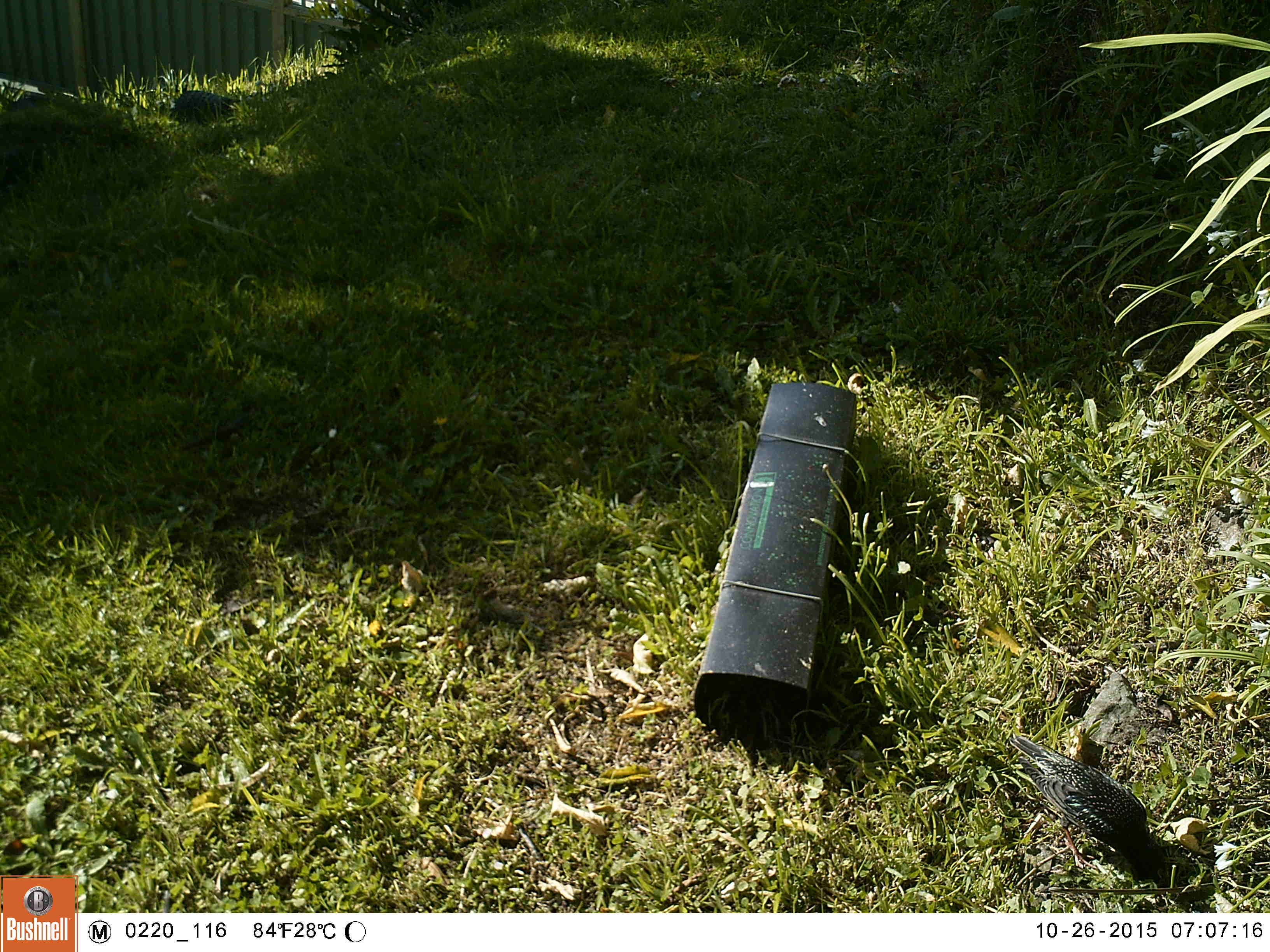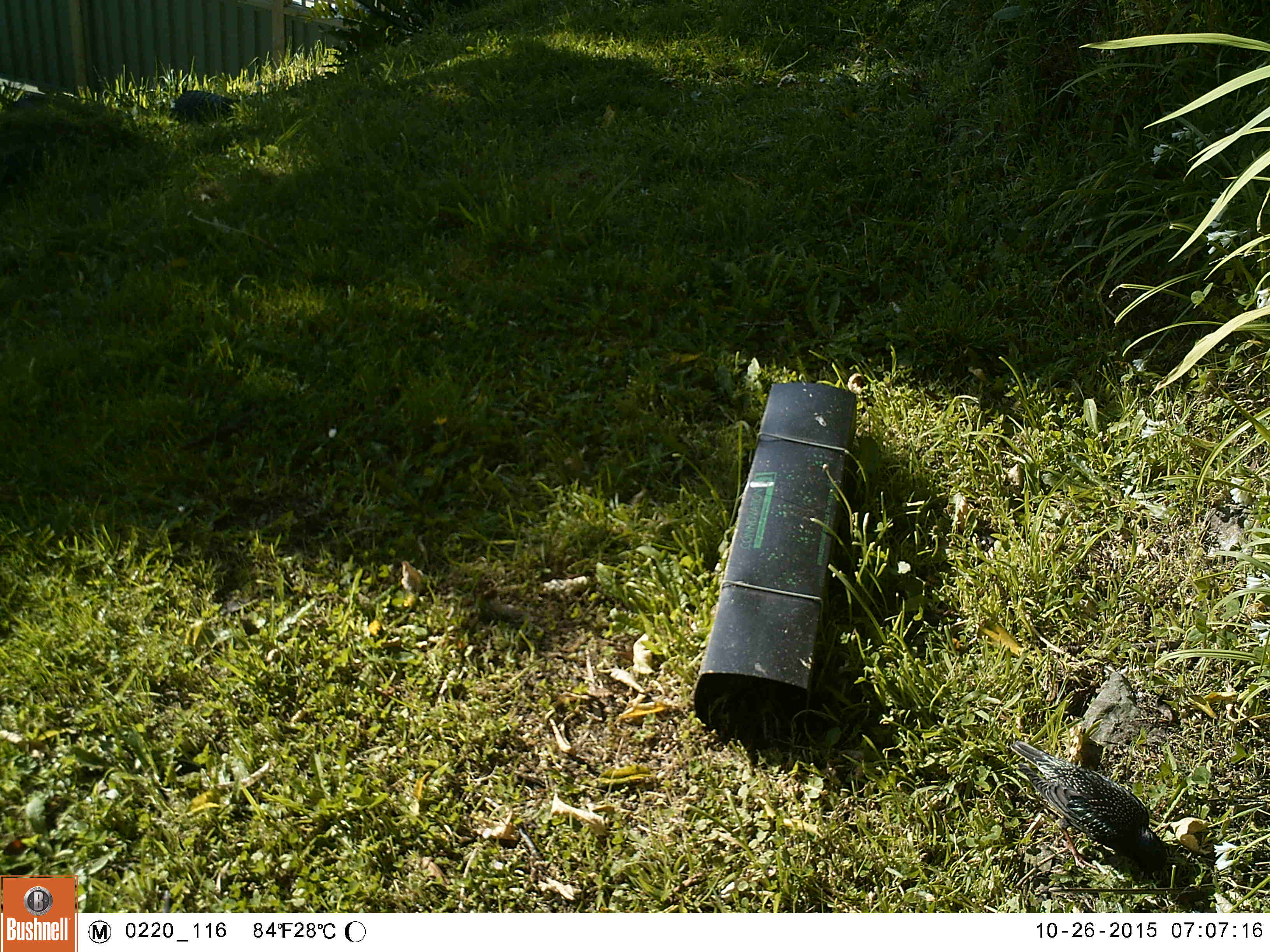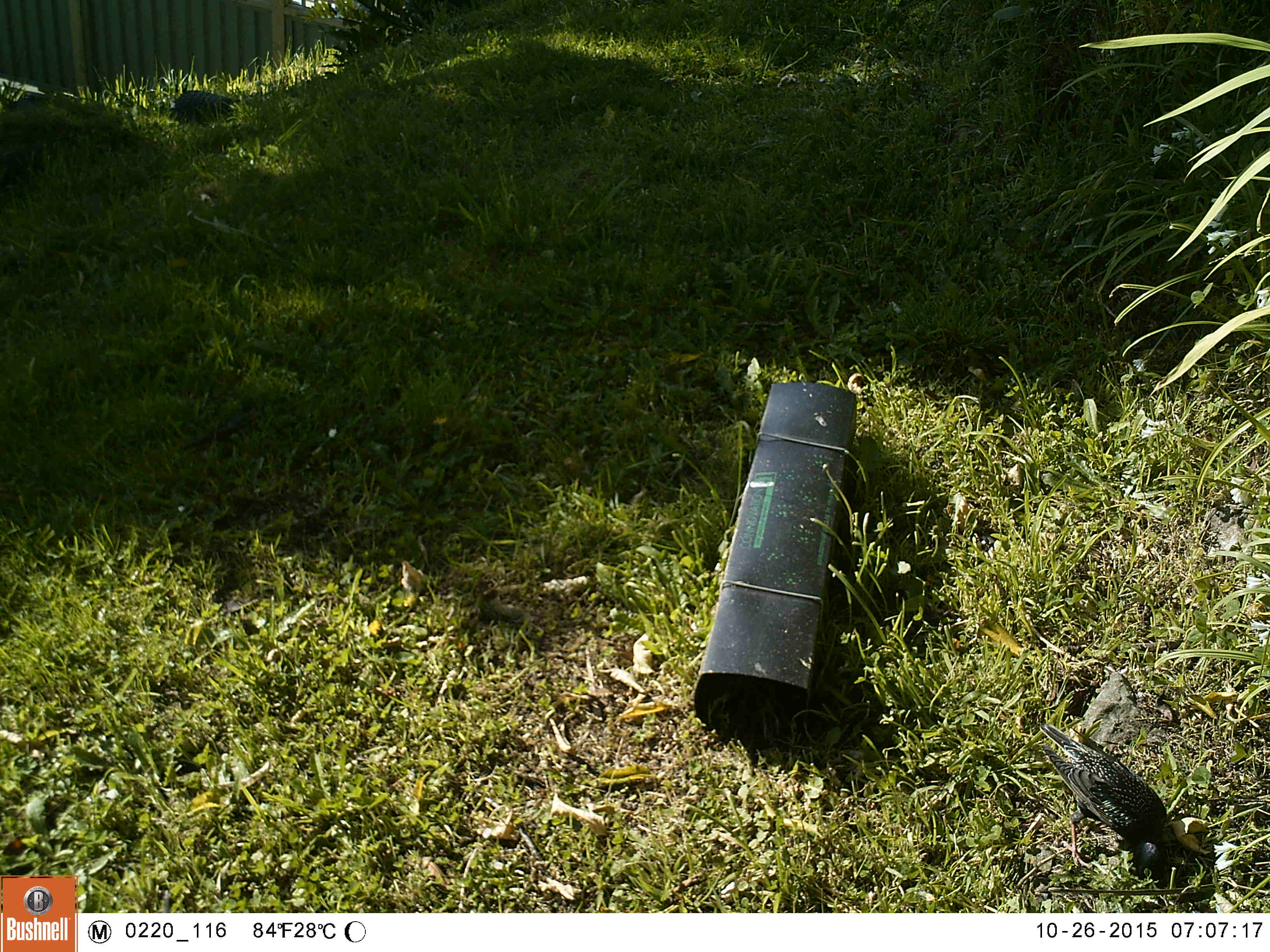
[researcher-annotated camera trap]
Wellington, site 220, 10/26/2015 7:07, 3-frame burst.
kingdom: Animalia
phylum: Chordata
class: Aves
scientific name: Aves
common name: bird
Bird (Aves).